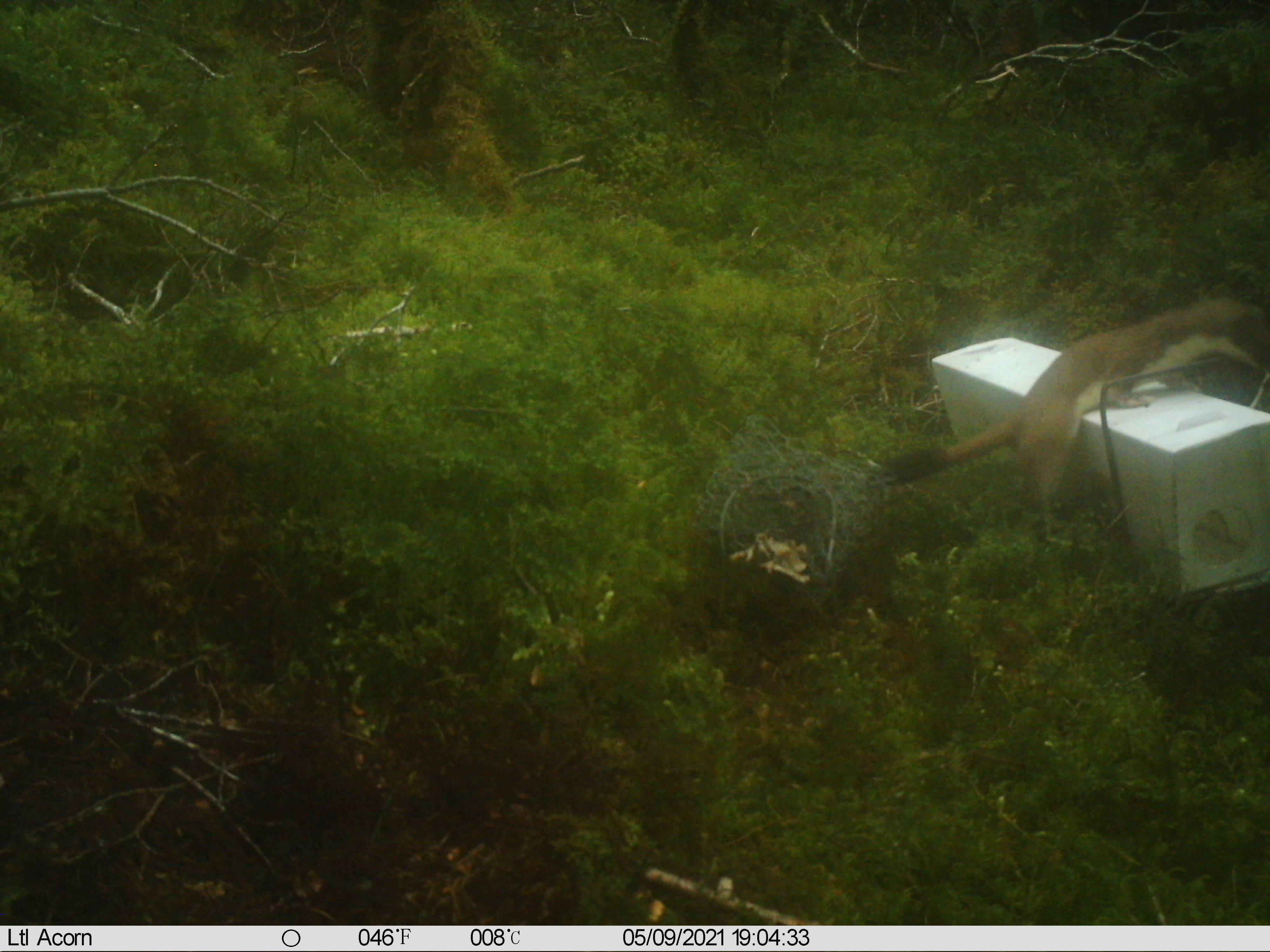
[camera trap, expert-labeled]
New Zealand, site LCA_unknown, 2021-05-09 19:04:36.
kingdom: Animalia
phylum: Chordata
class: Mammalia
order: Carnivora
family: Mustelidae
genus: Mustela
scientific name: Mustela erminea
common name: stoat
Stoat (Mustela erminea).